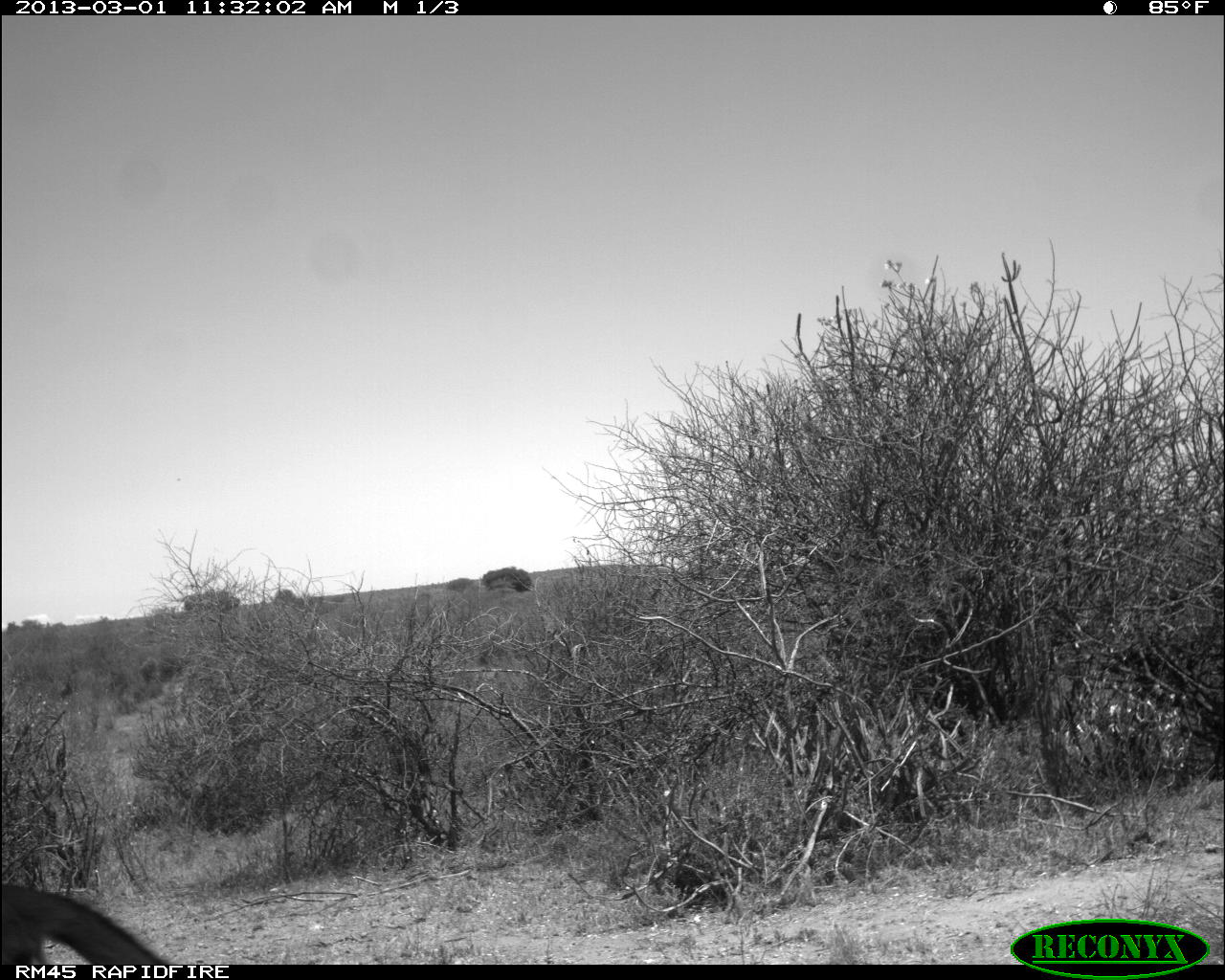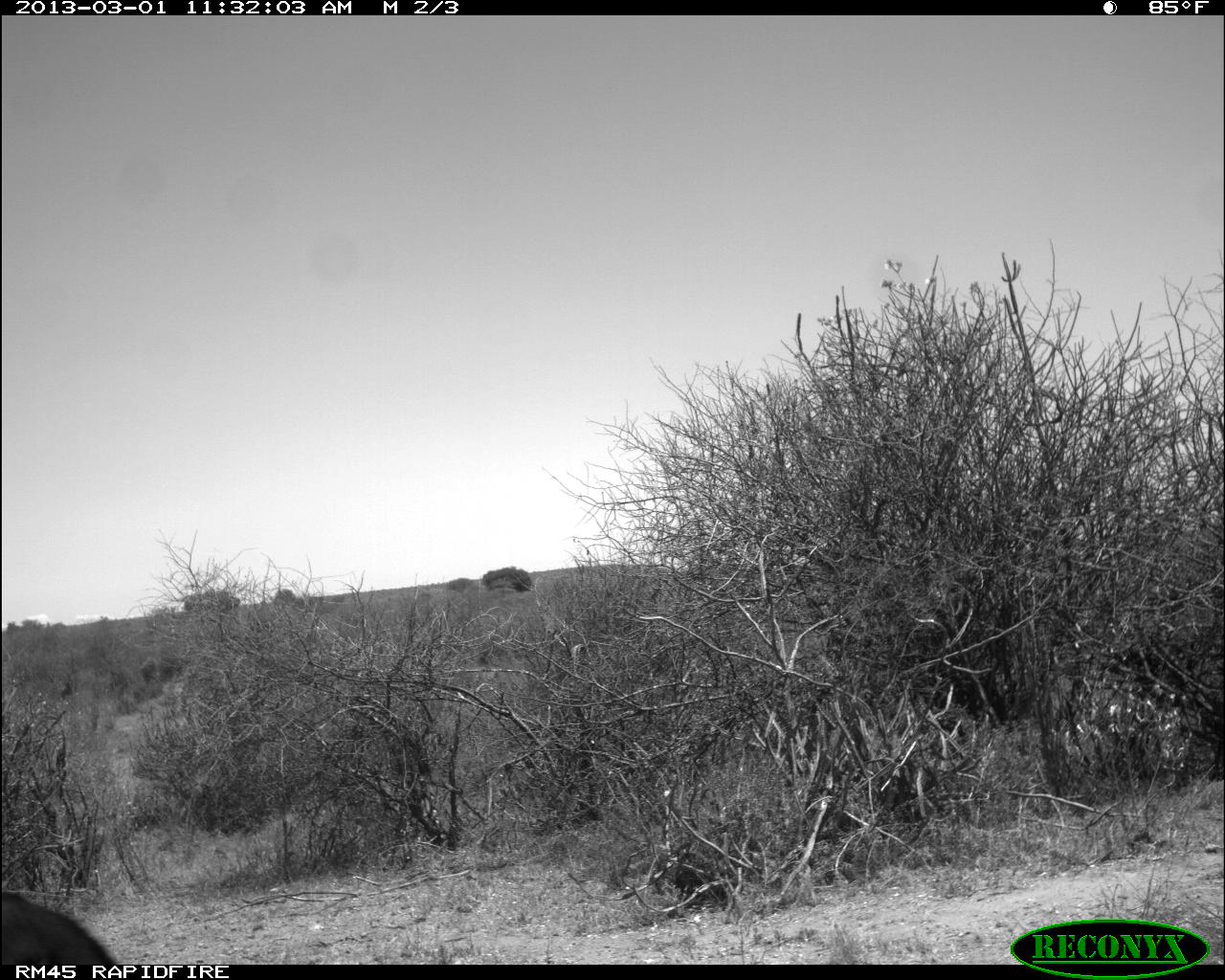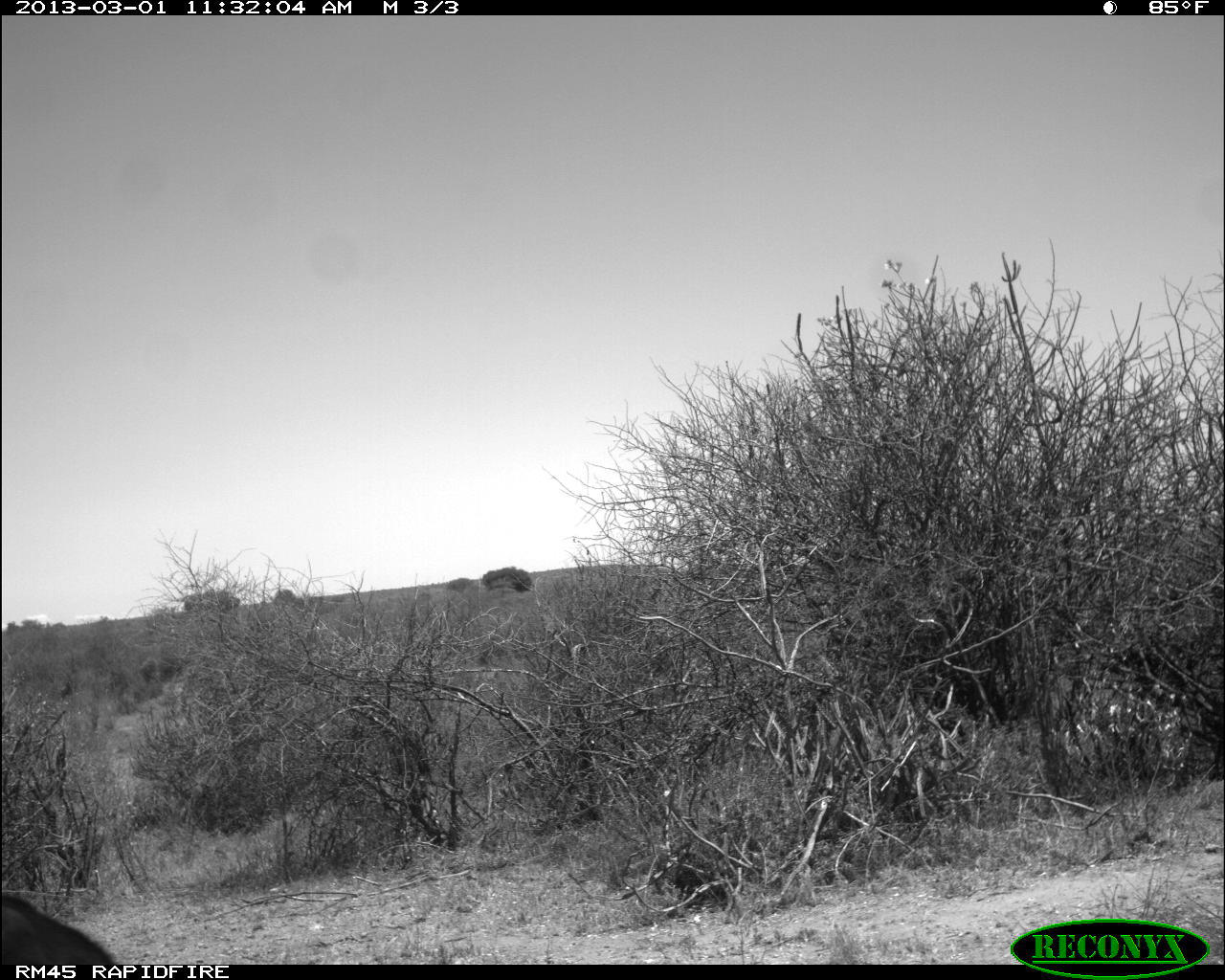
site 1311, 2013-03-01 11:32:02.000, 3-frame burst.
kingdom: Animalia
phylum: Chordata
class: Mammalia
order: Artiodactyla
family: Bovidae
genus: Aepyceros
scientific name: Aepyceros melampus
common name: impala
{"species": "Aepyceros melampus (impala)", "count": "1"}